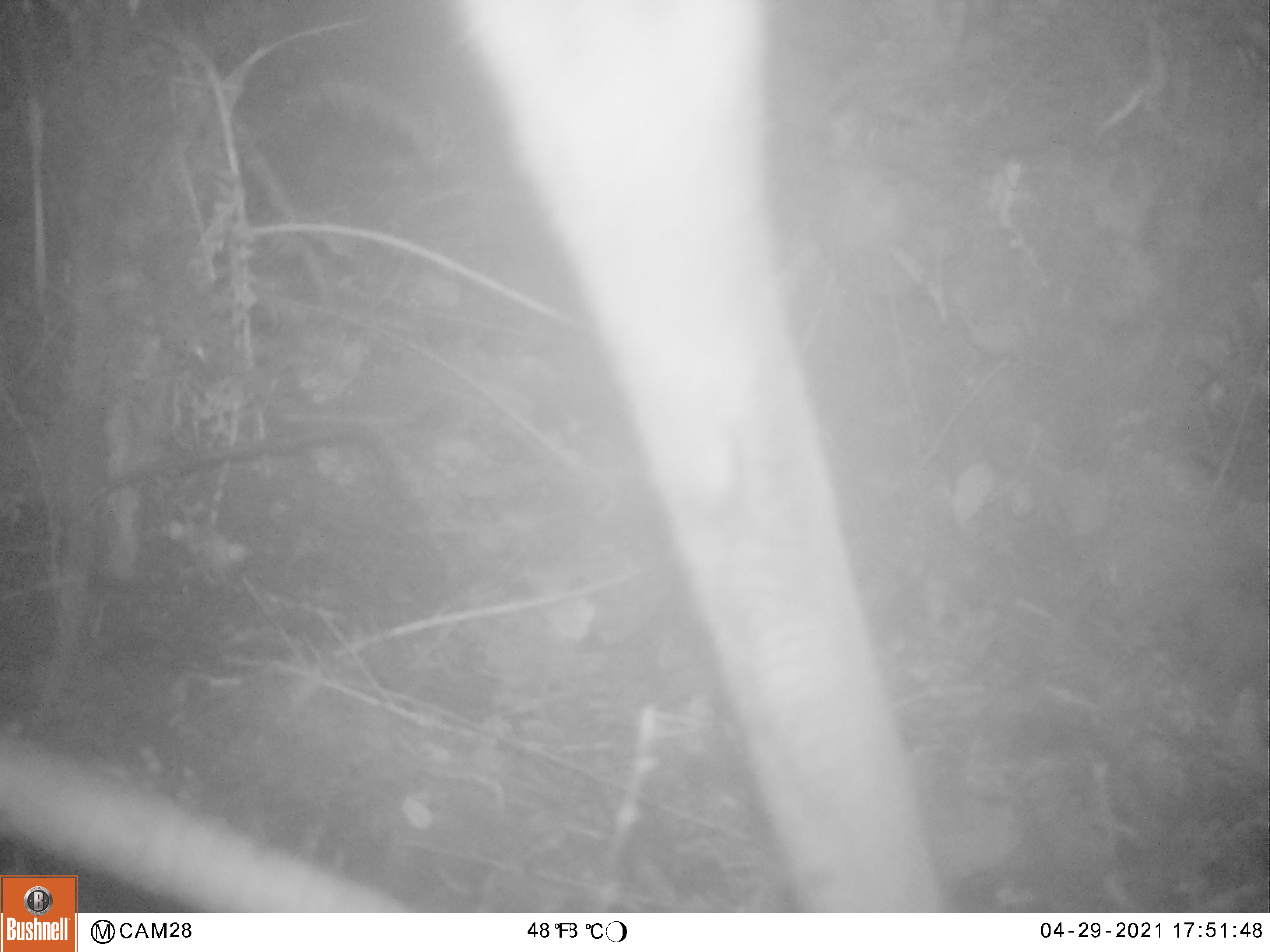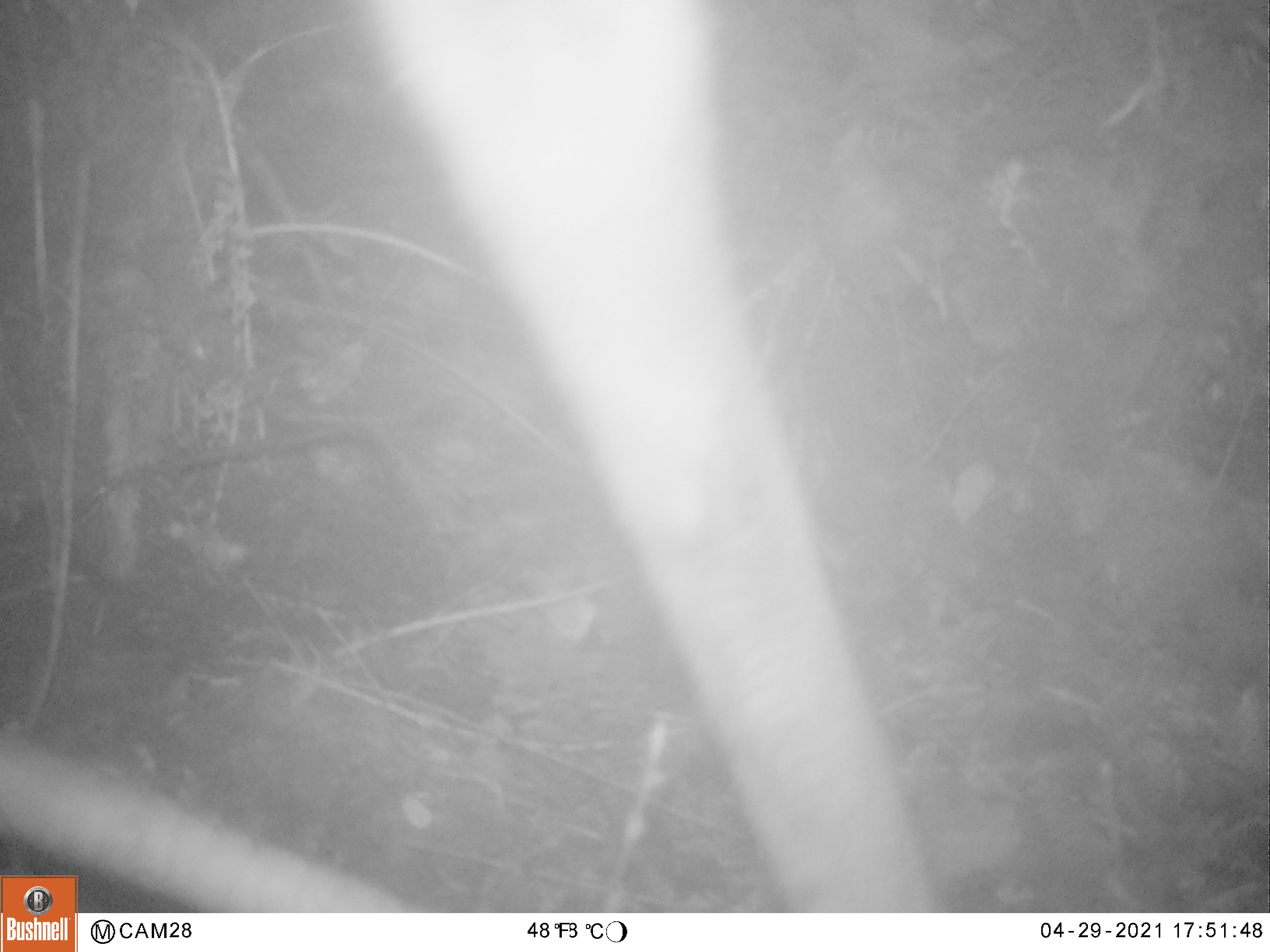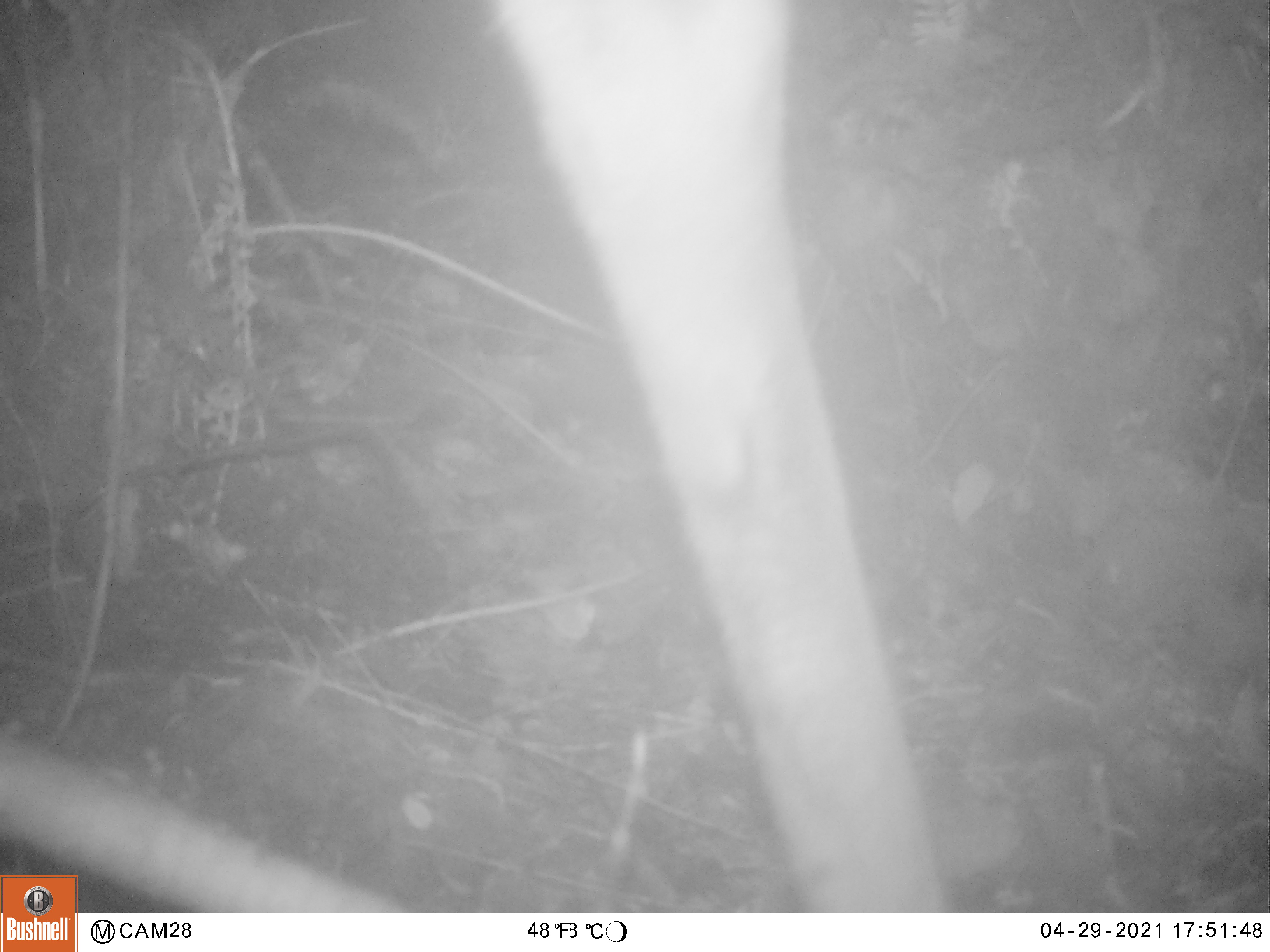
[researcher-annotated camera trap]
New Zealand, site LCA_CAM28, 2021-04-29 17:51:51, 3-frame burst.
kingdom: Animalia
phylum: Chordata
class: Mammalia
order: Artiodactyla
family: Cervidae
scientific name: Cervidae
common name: deer